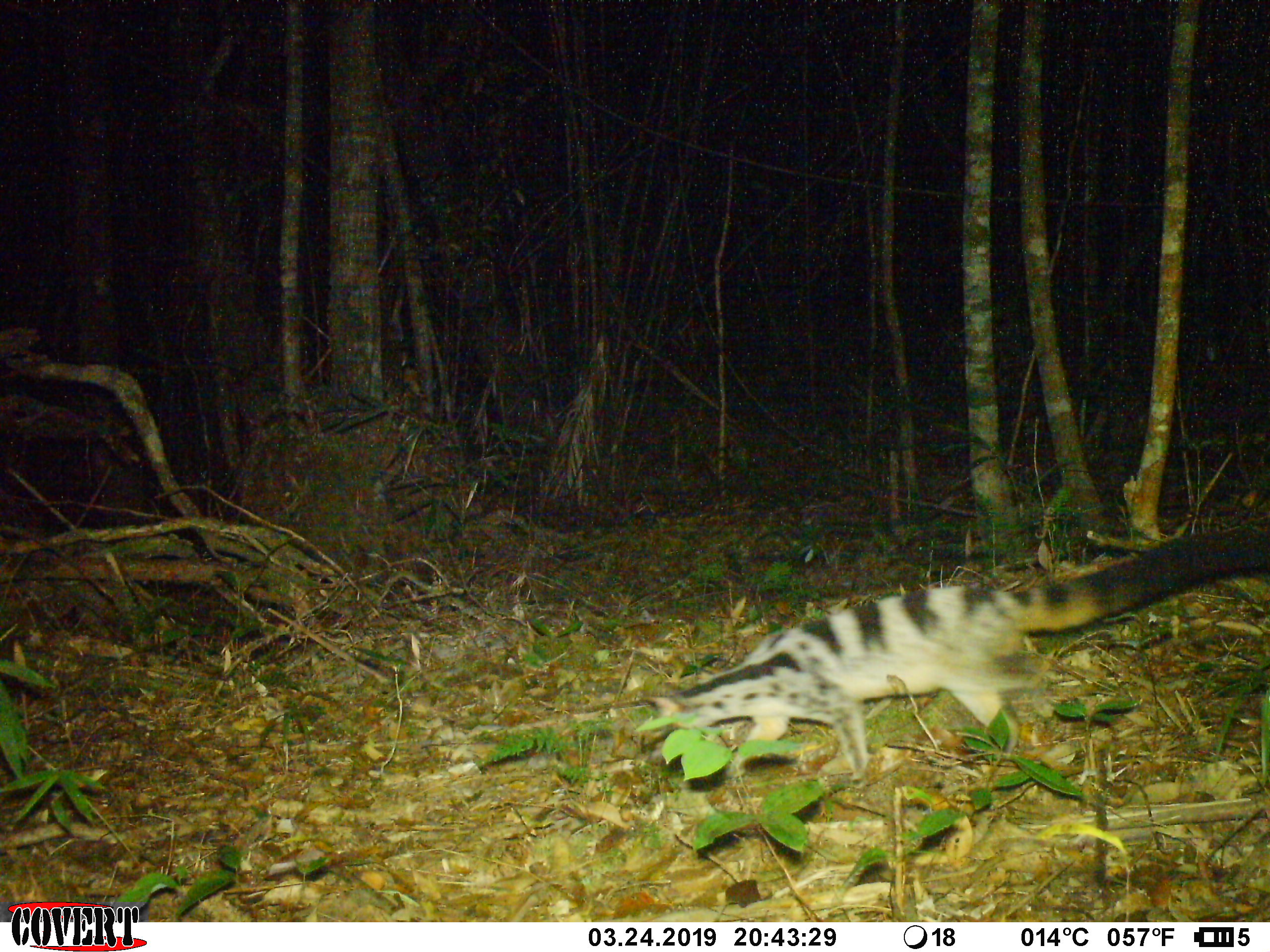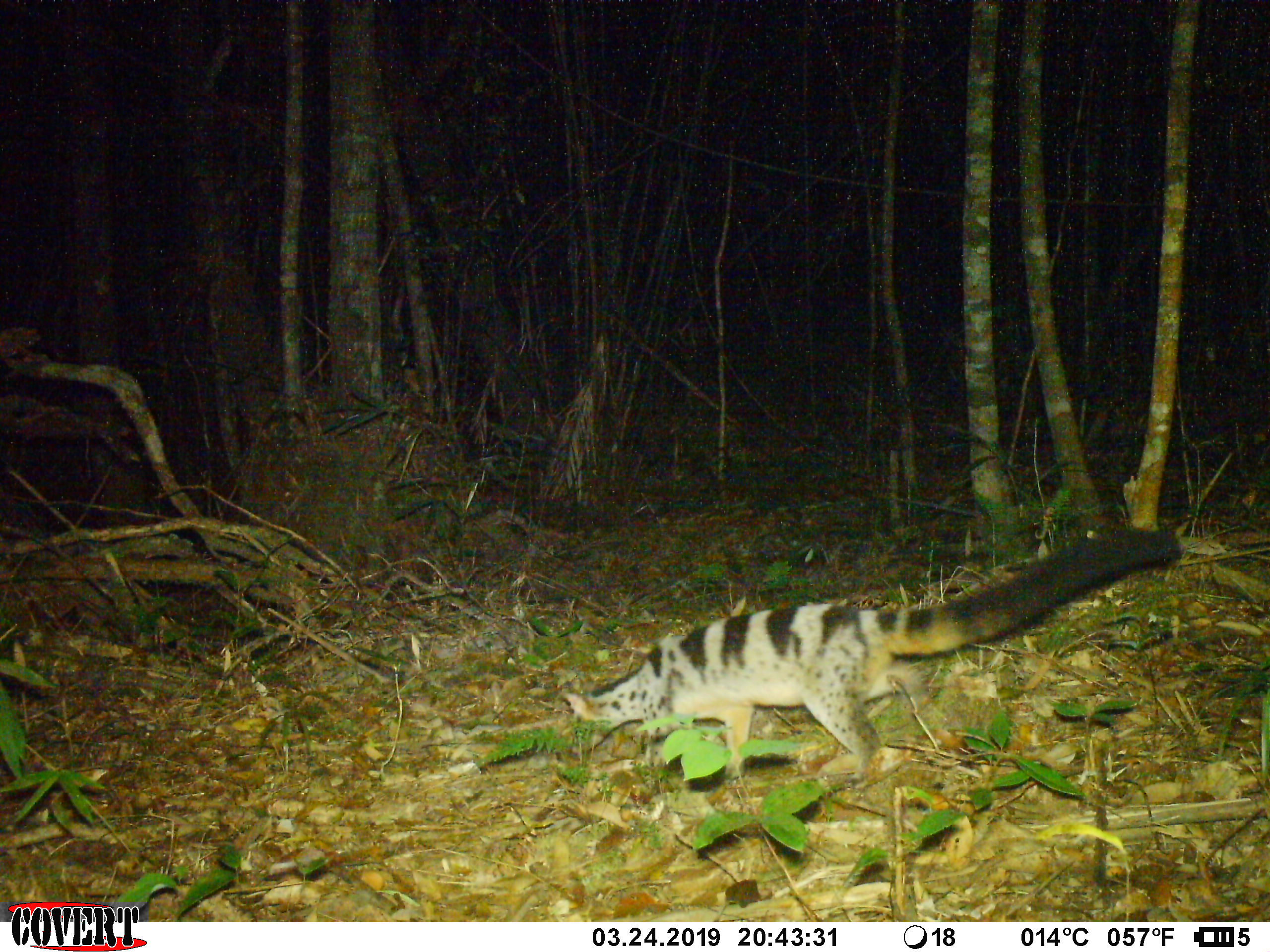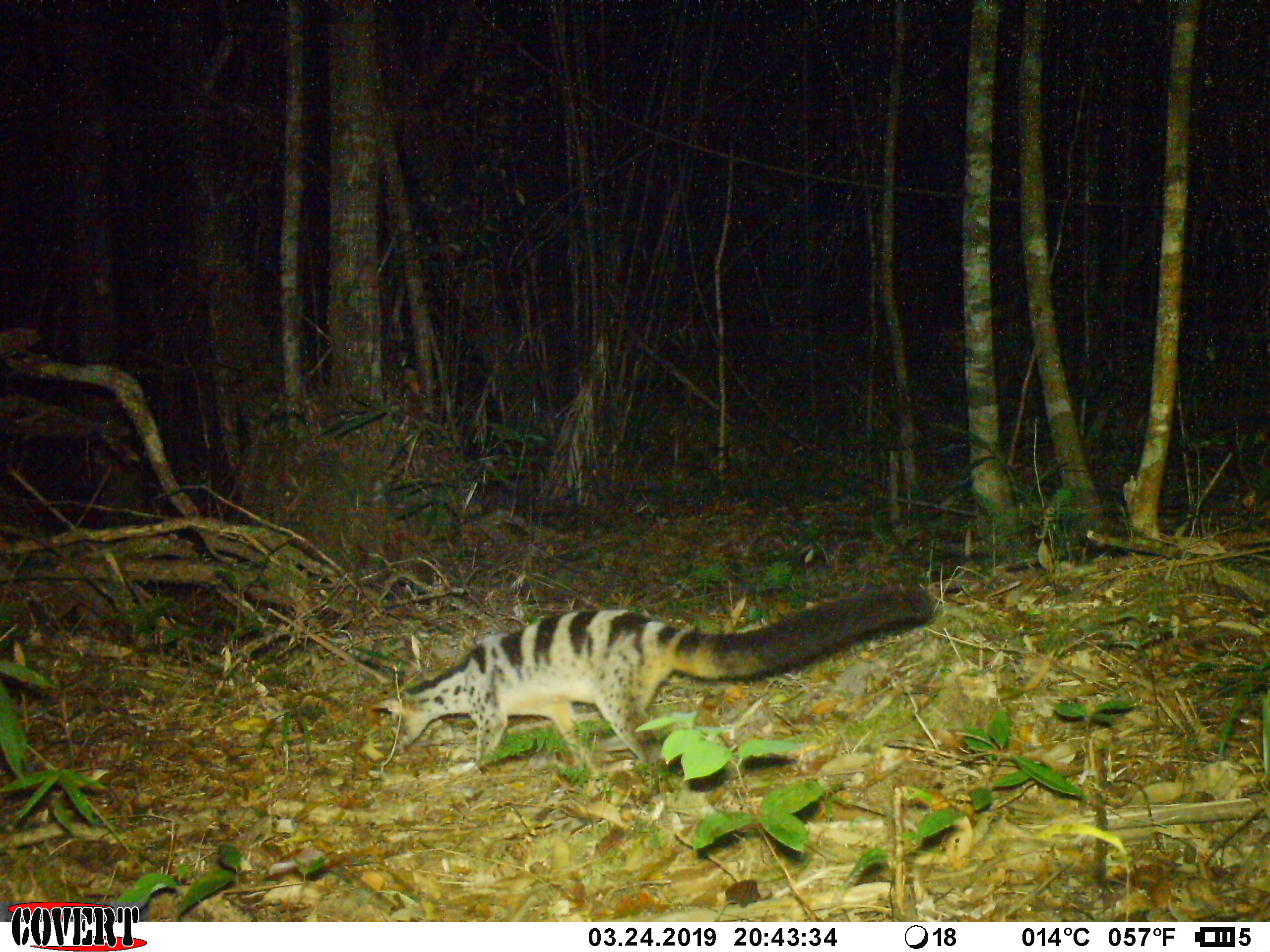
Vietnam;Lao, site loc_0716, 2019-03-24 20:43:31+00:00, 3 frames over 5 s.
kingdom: Animalia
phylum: Chordata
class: Mammalia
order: Carnivora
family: Viverridae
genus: Chrotogale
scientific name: Chrotogale owstoni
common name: owston's civet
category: owstons civet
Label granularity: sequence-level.